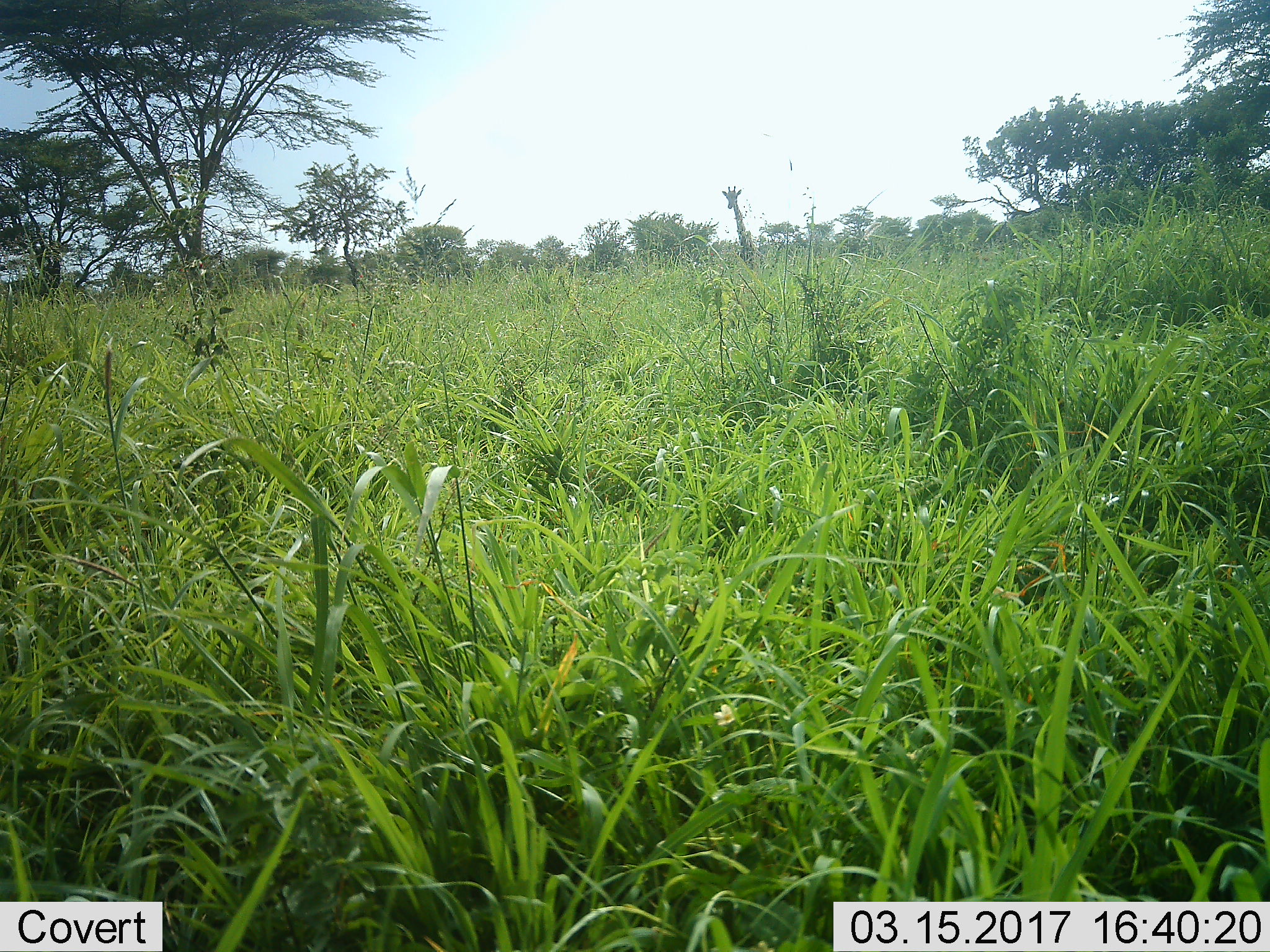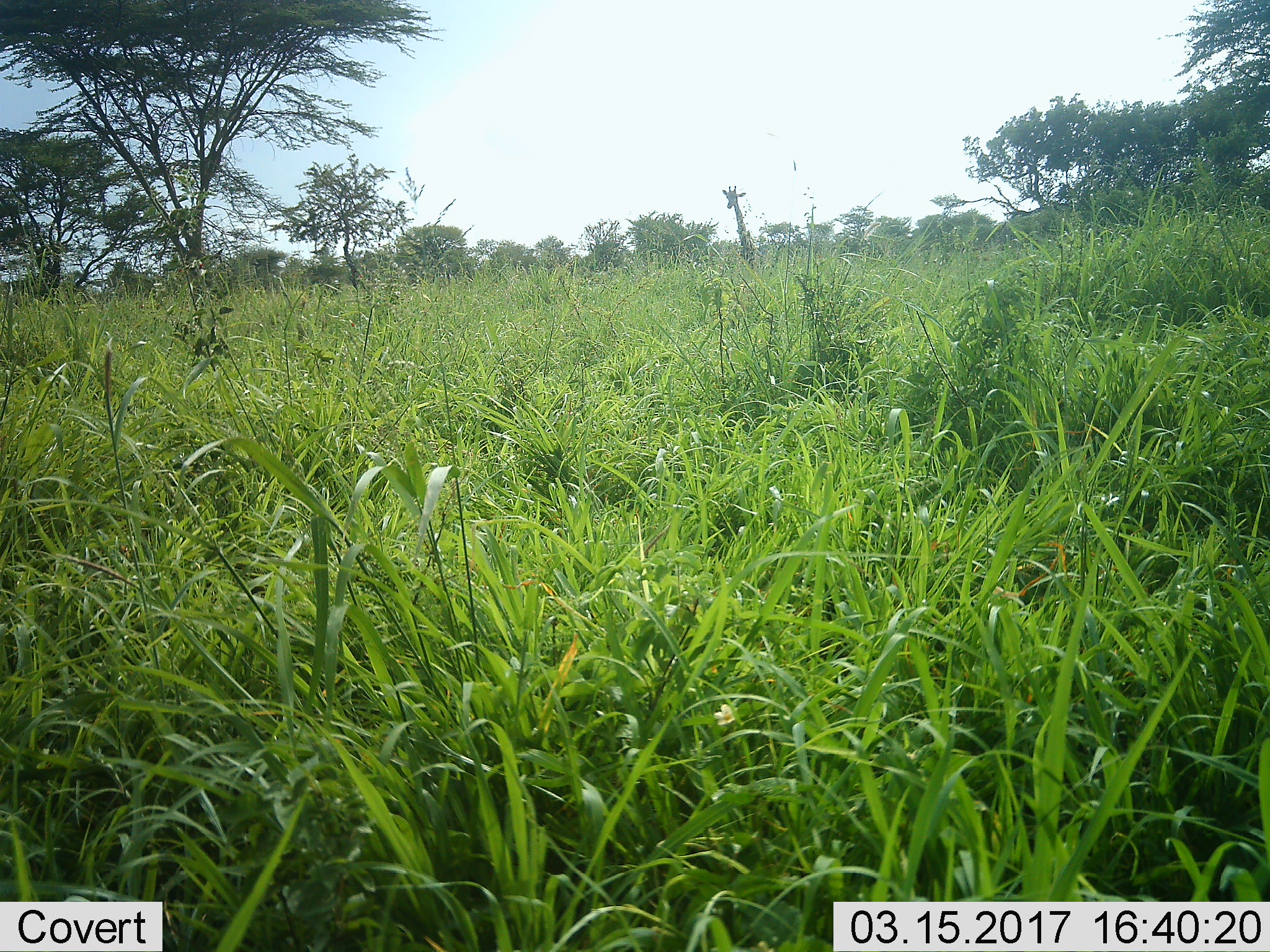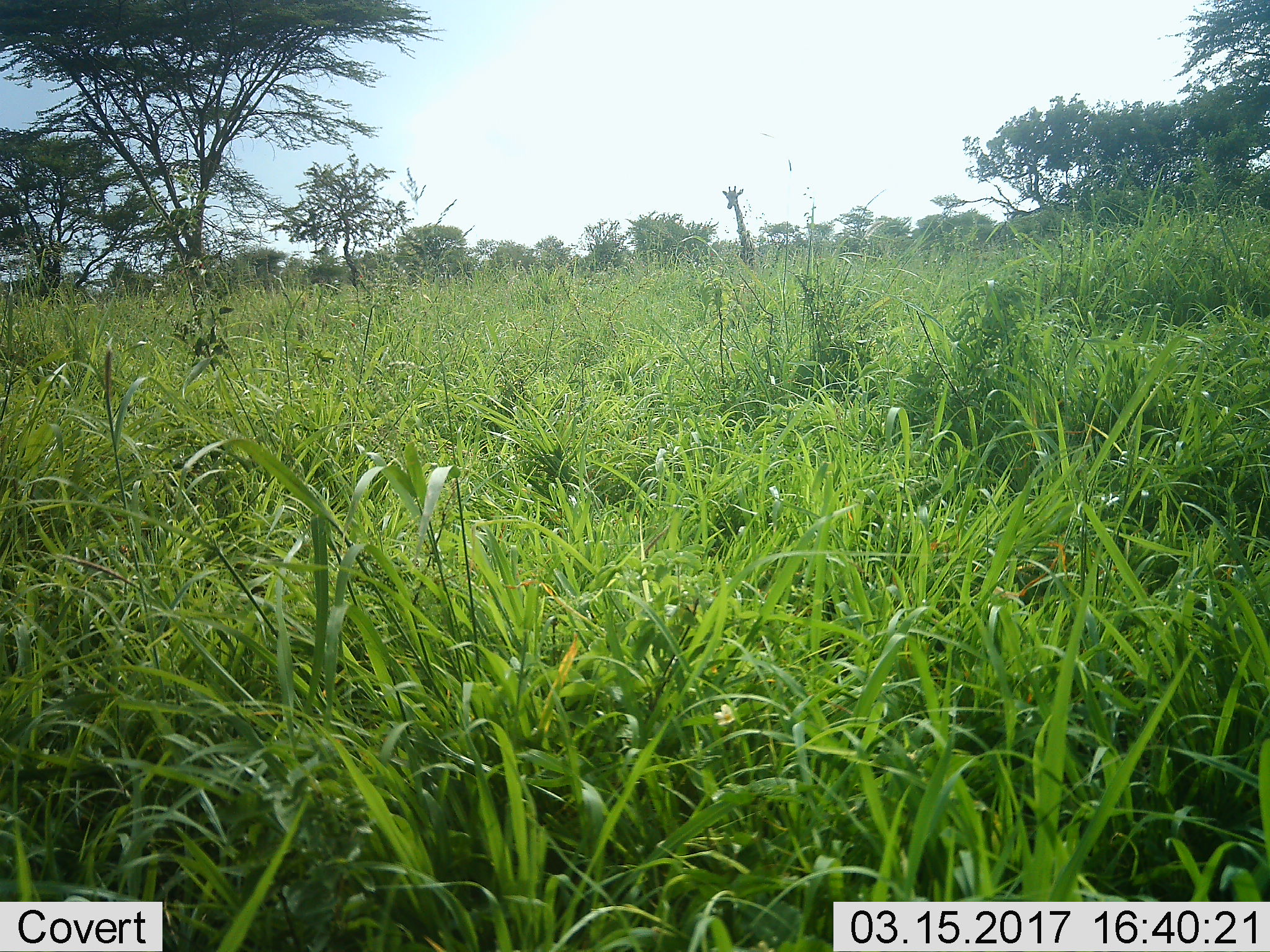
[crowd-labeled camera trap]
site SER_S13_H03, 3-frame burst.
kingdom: Animalia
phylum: Chordata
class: Mammalia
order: Artiodactyla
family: Giraffidae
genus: Giraffa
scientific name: Giraffa camelopardalis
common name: giraffe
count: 1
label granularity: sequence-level